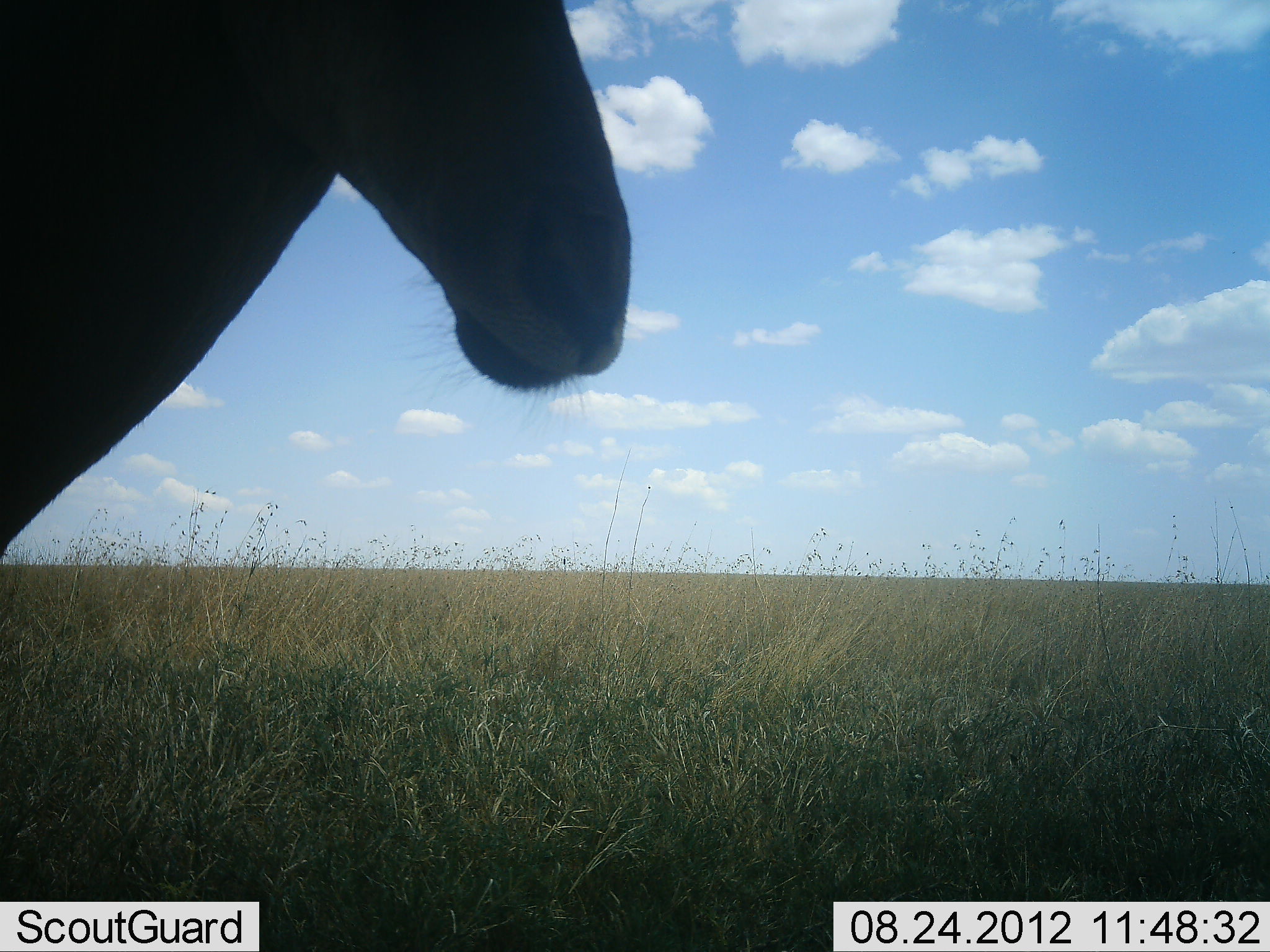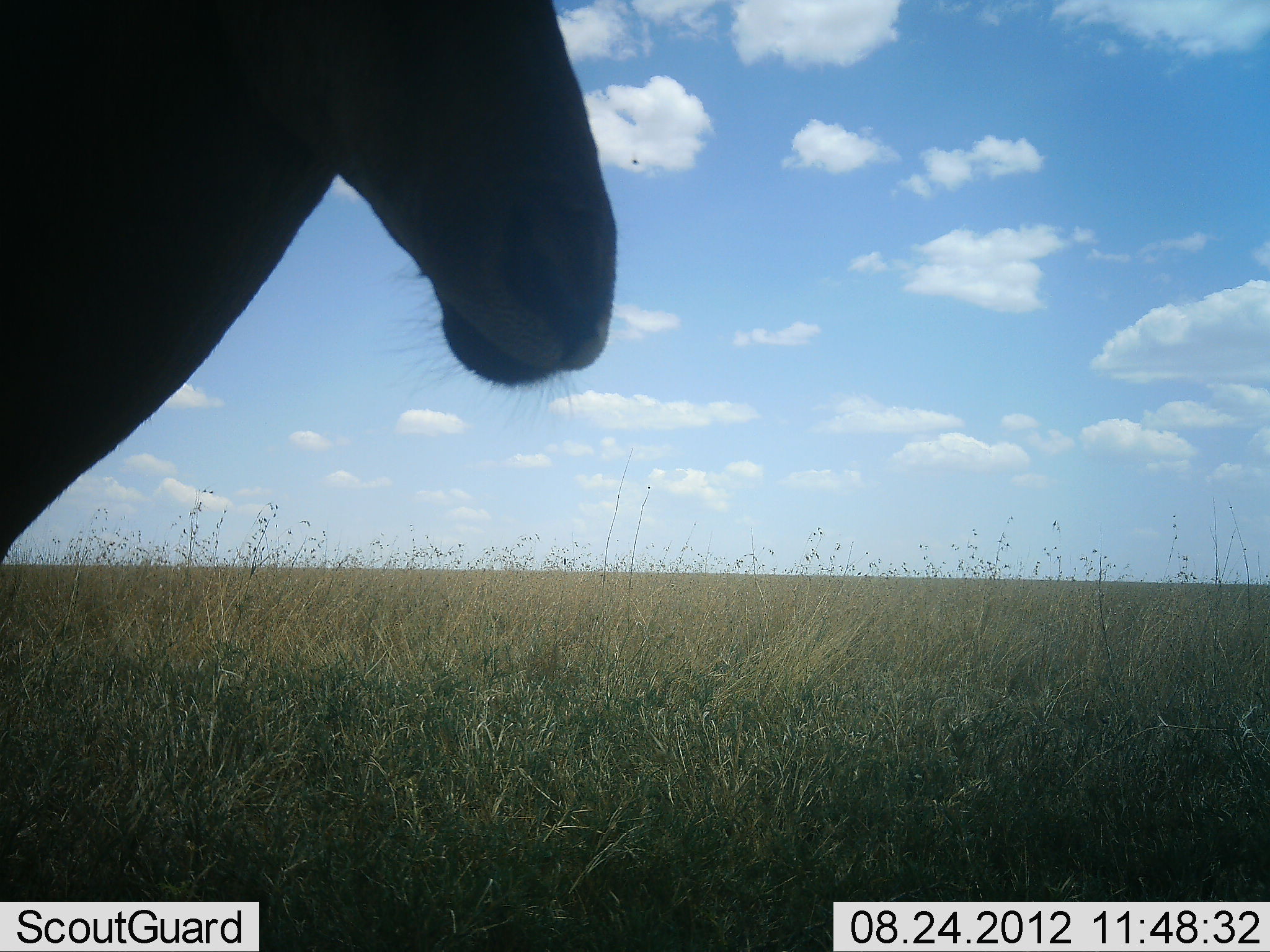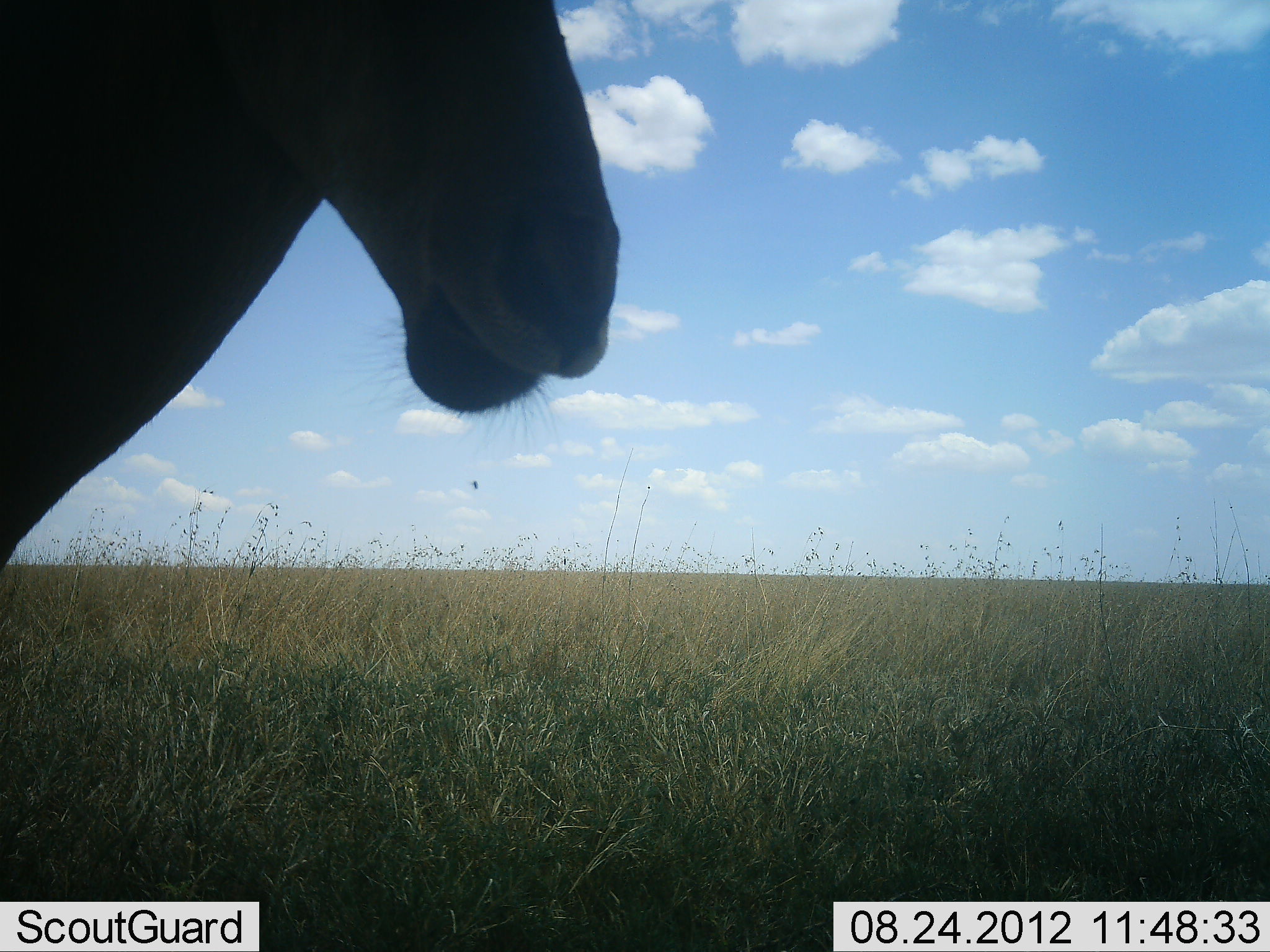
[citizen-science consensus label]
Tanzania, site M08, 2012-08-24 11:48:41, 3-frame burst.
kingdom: Animalia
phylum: Chordata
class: Mammalia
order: Artiodactyla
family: Bovidae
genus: Alcelaphus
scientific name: Alcelaphus buselaphus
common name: hartebeest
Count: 1.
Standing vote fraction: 100%.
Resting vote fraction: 0%.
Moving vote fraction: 0%.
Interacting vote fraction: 0%.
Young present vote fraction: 0%.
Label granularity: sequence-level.